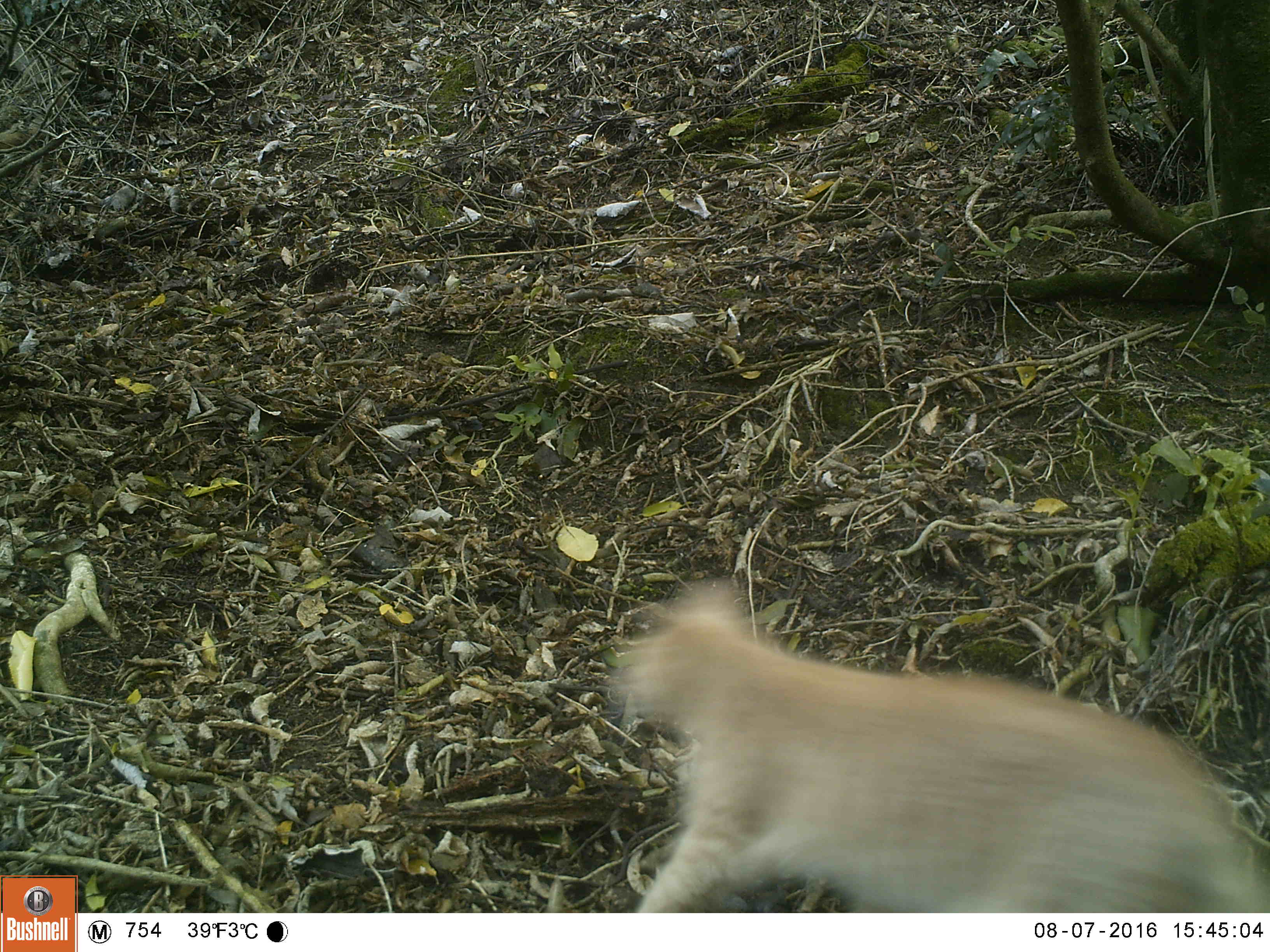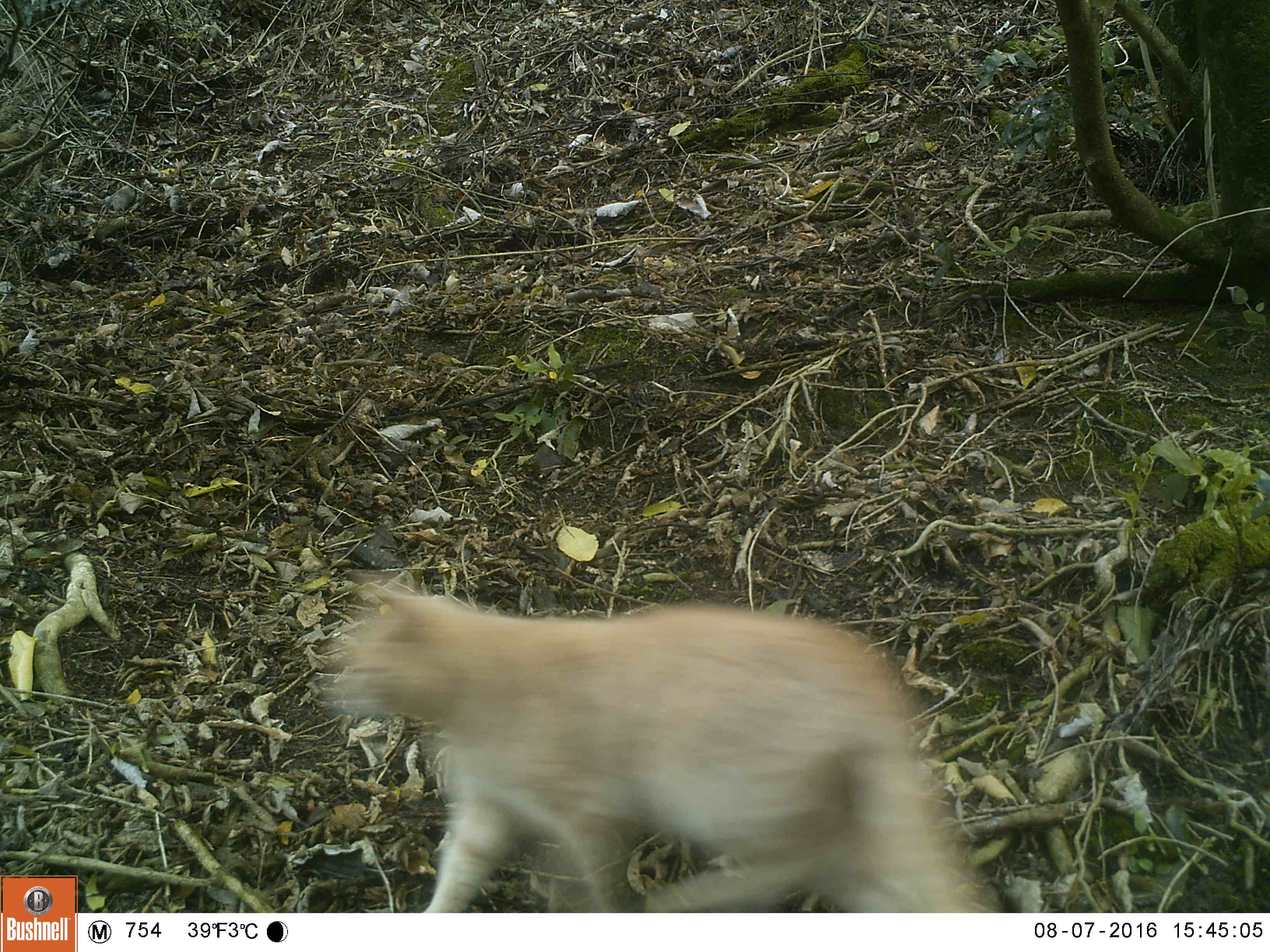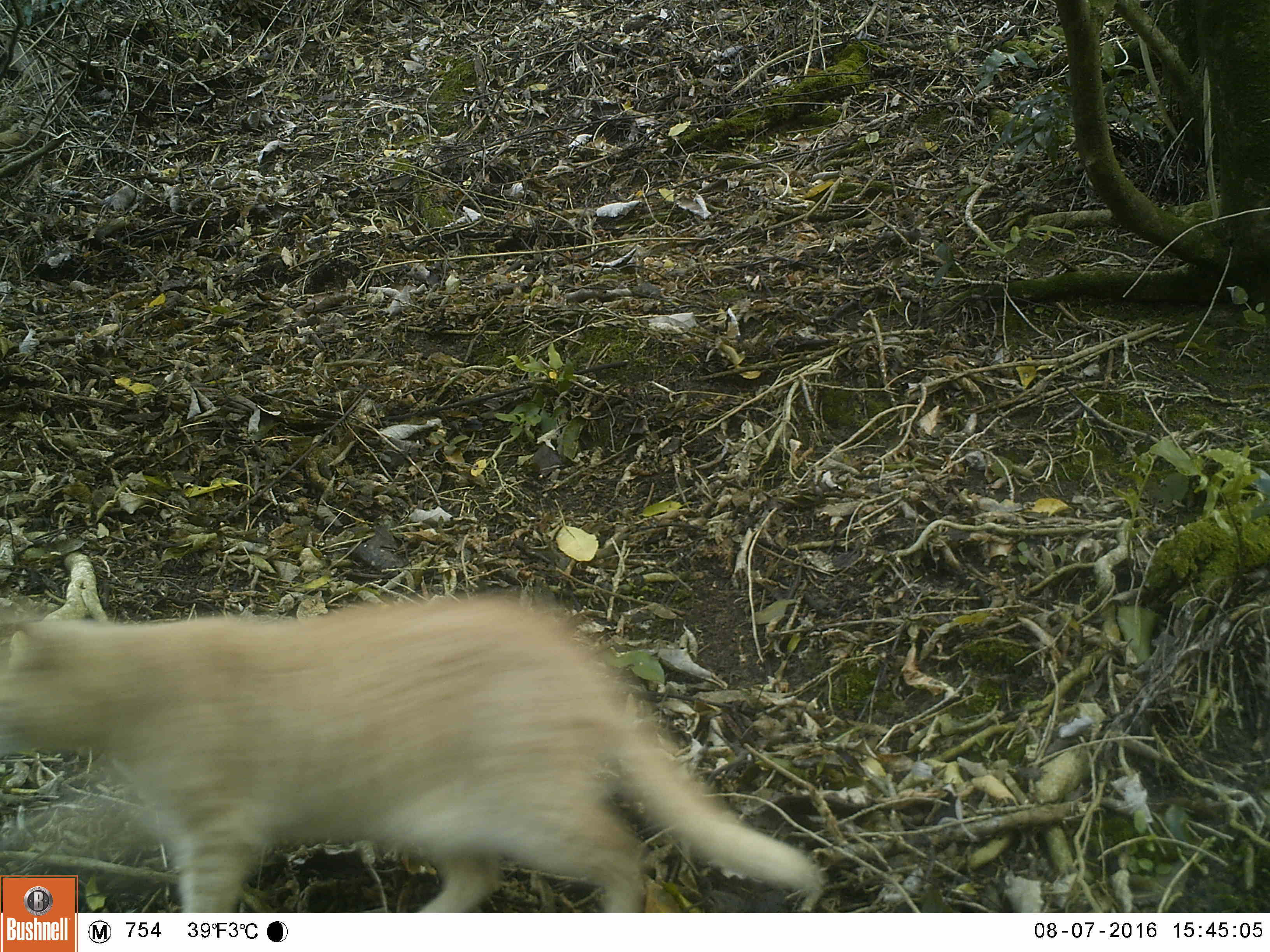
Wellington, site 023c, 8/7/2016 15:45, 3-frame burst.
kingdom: Animalia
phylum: Chordata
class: Mammalia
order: Carnivora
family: Felidae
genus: Felis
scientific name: Felis catus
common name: cat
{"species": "cat (Felis catus)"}